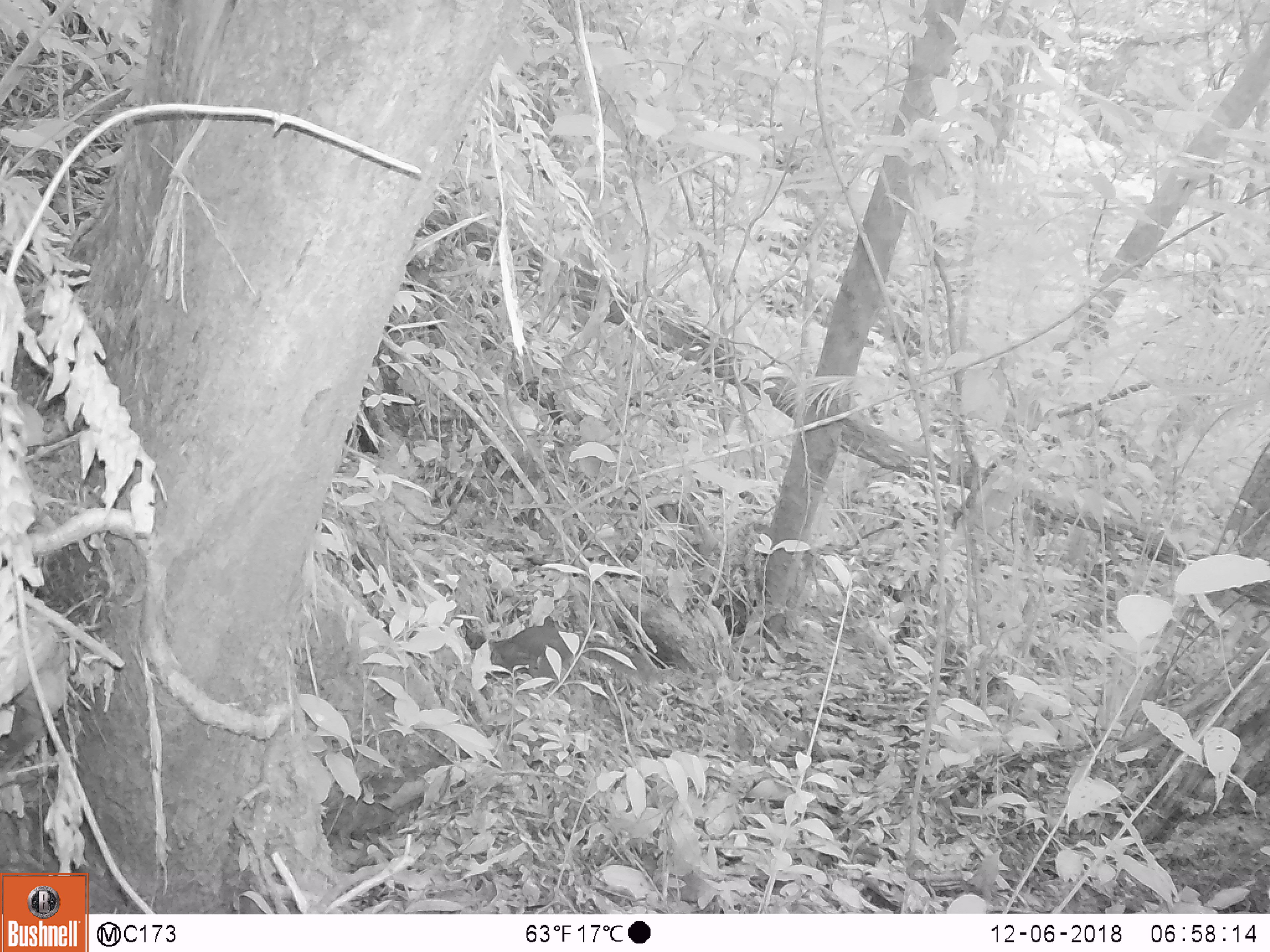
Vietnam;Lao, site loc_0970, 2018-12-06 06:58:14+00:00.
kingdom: Animalia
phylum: Chordata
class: Mammalia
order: Rodentia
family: Sciuridae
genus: Dremomys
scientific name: Dremomys rufigenis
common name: red-cheeked squirrel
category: red cheeked squirrel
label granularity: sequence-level